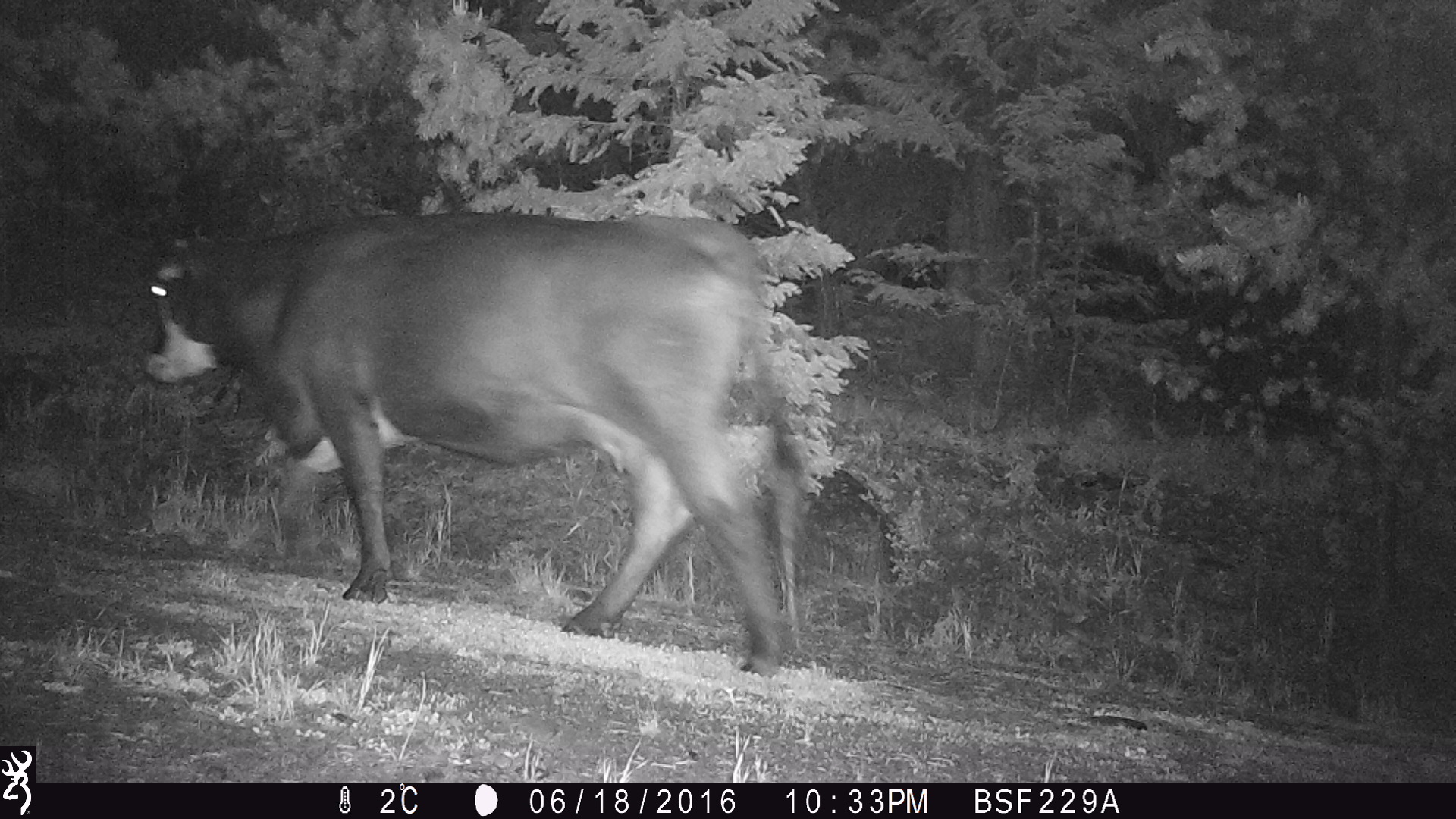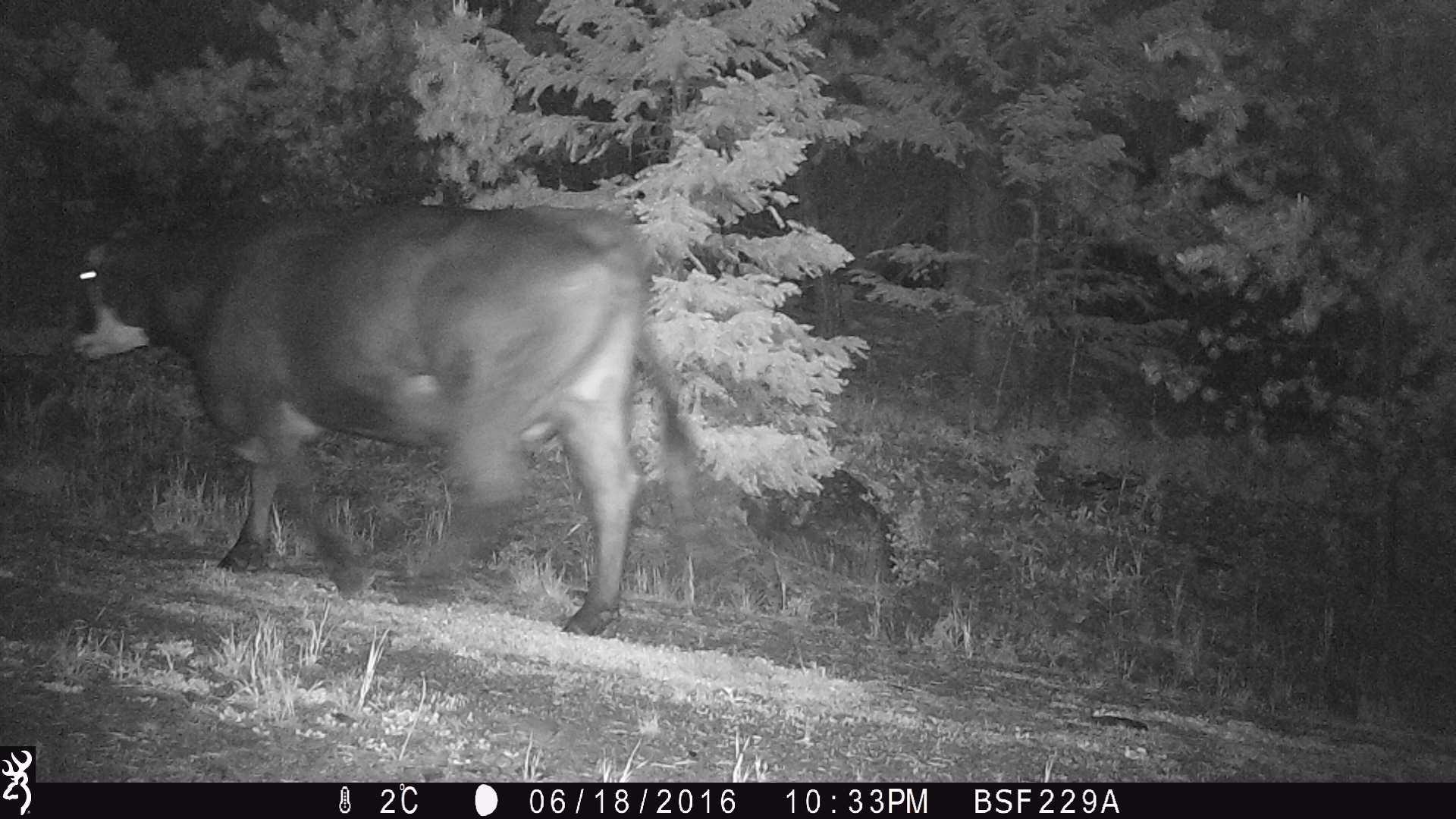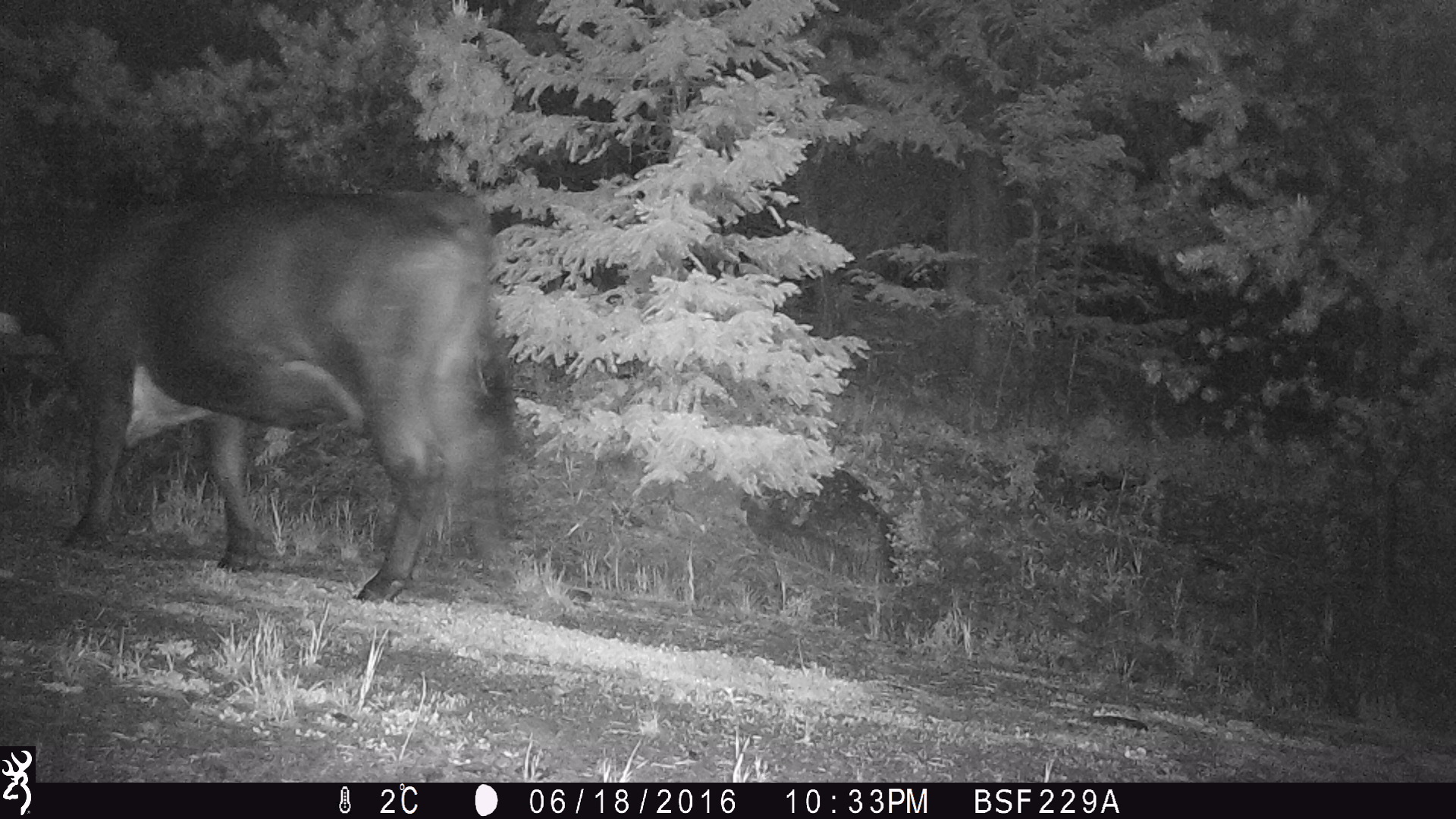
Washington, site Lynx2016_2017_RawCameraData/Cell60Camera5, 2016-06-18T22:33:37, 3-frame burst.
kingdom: Animalia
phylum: Chordata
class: Mammalia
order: Artiodactyla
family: Bovidae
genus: Bos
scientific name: Bos taurus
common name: domestic cattle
Domestic cattle (Bos taurus). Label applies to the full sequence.